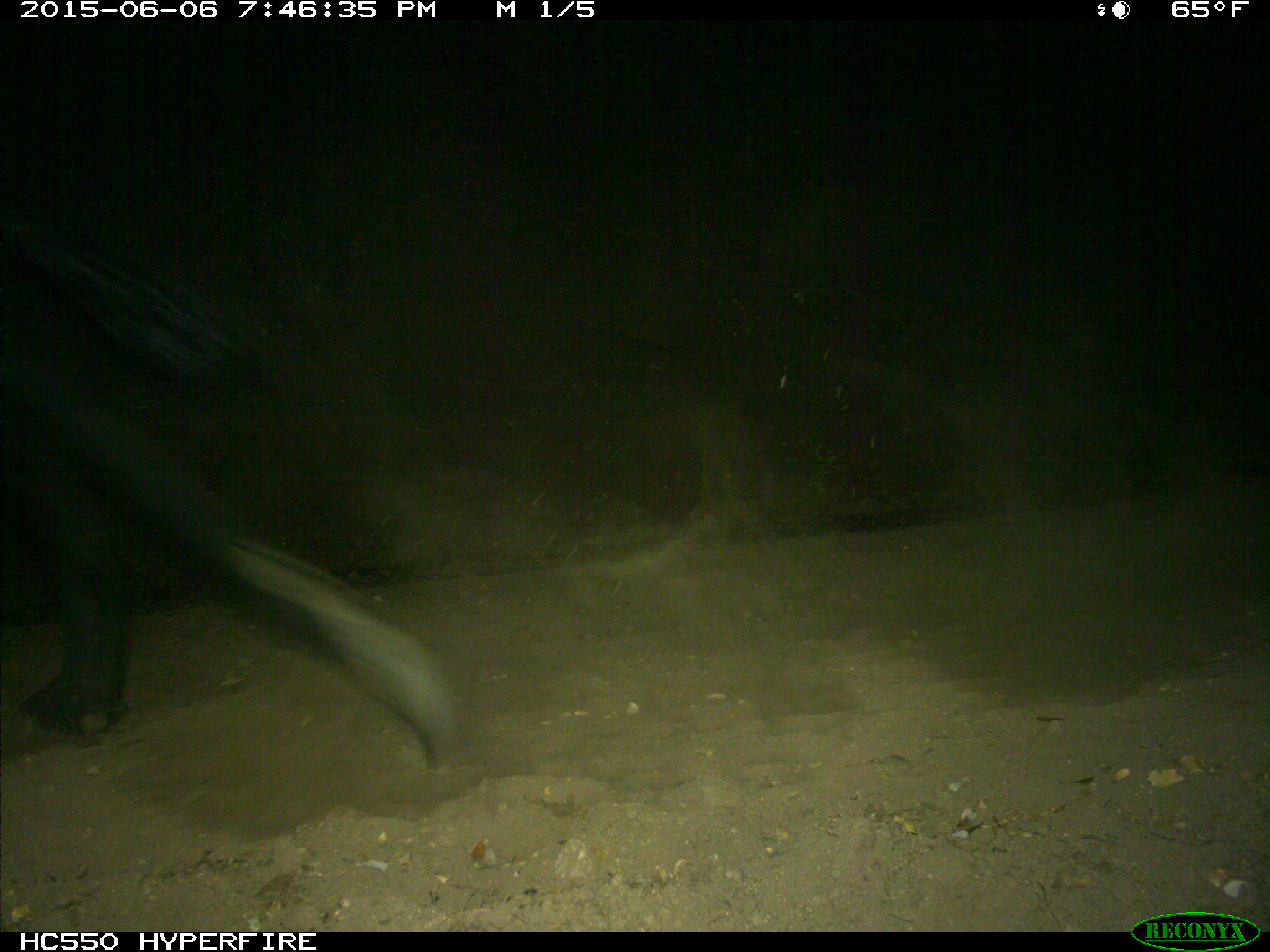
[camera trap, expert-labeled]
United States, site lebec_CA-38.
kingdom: Animalia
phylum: Chordata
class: Mammalia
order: Artiodactyla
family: Bovidae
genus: Bos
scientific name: Bos taurus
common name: domestic cow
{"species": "Bos taurus (domestic cow)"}